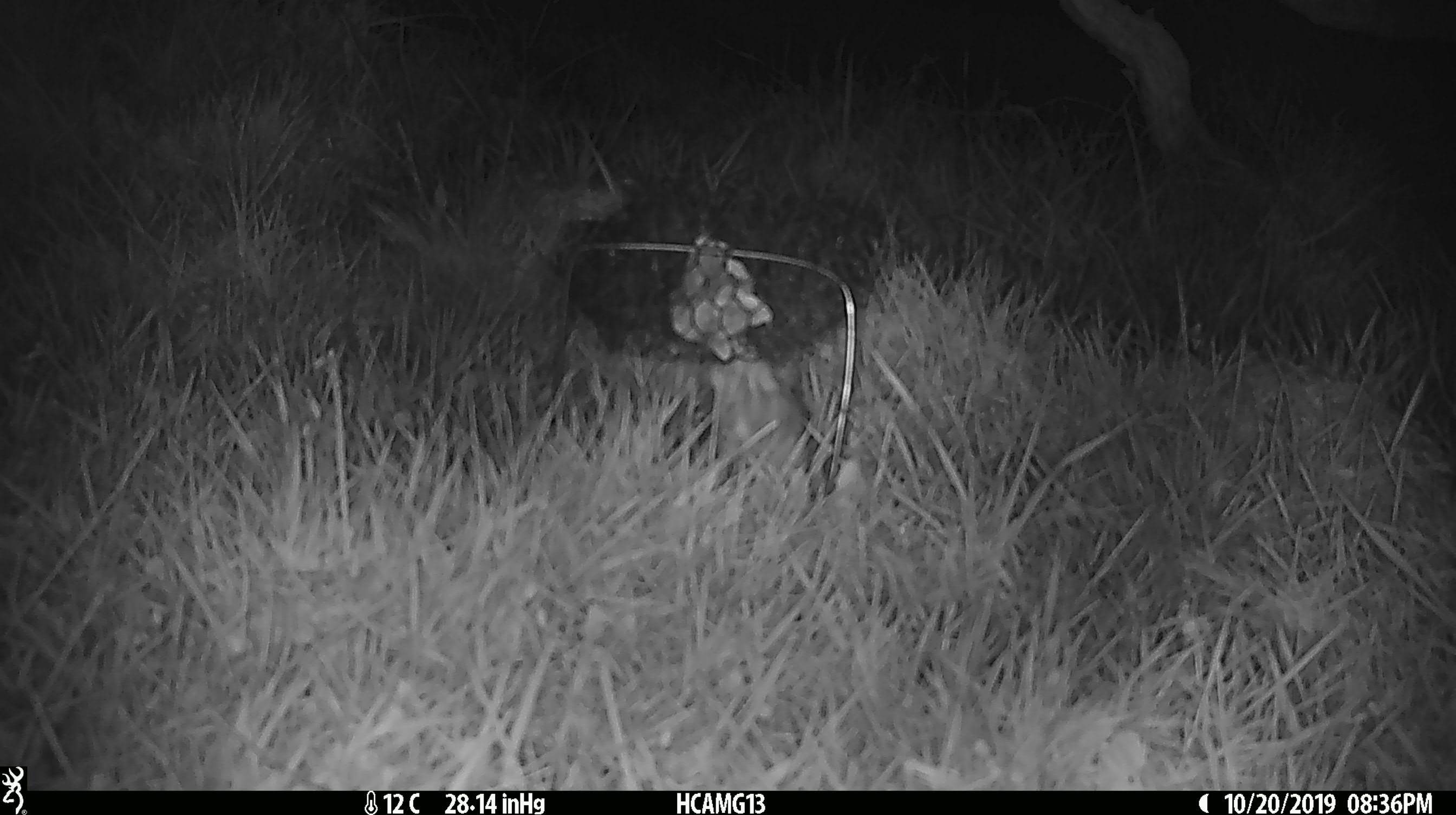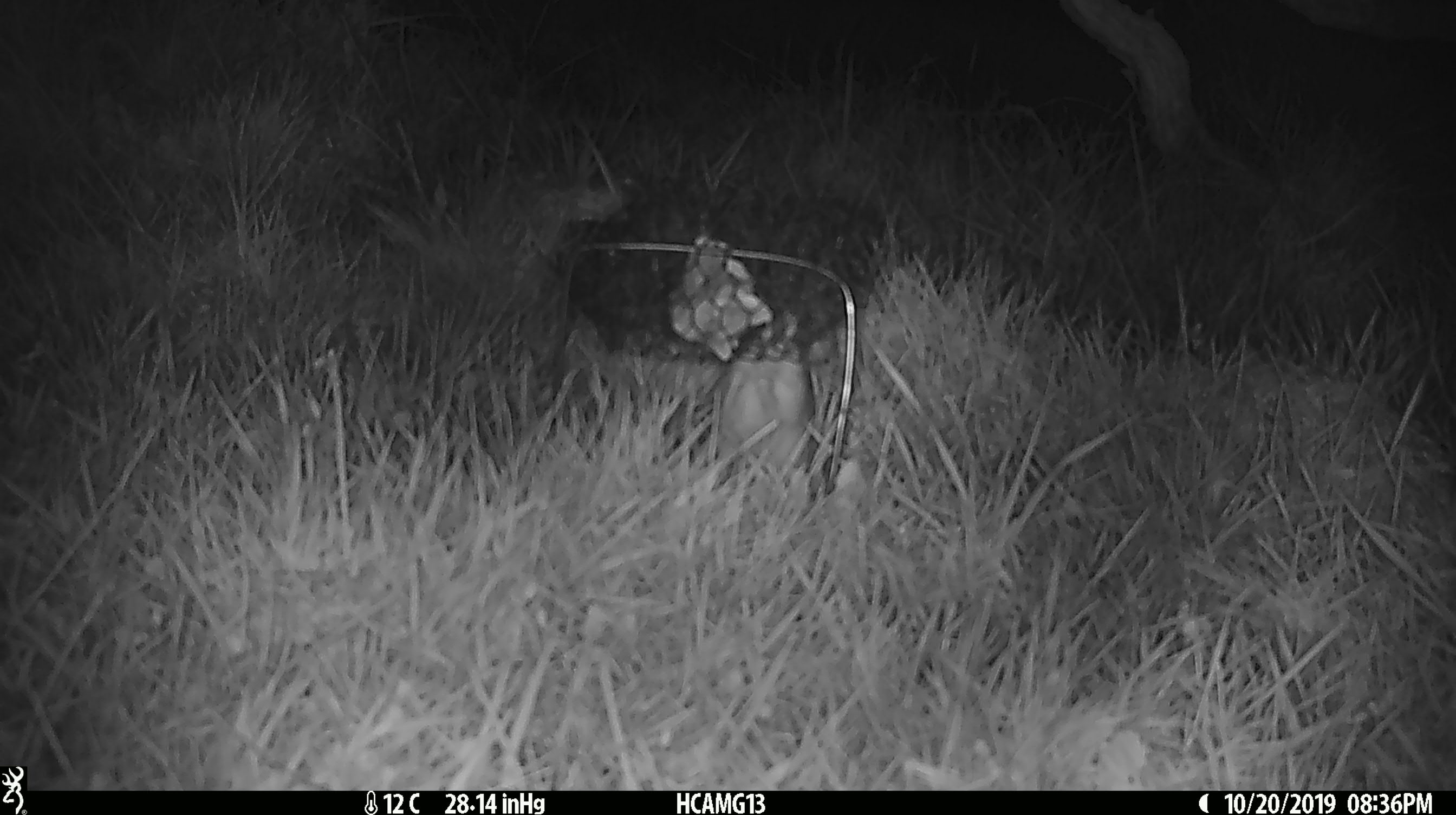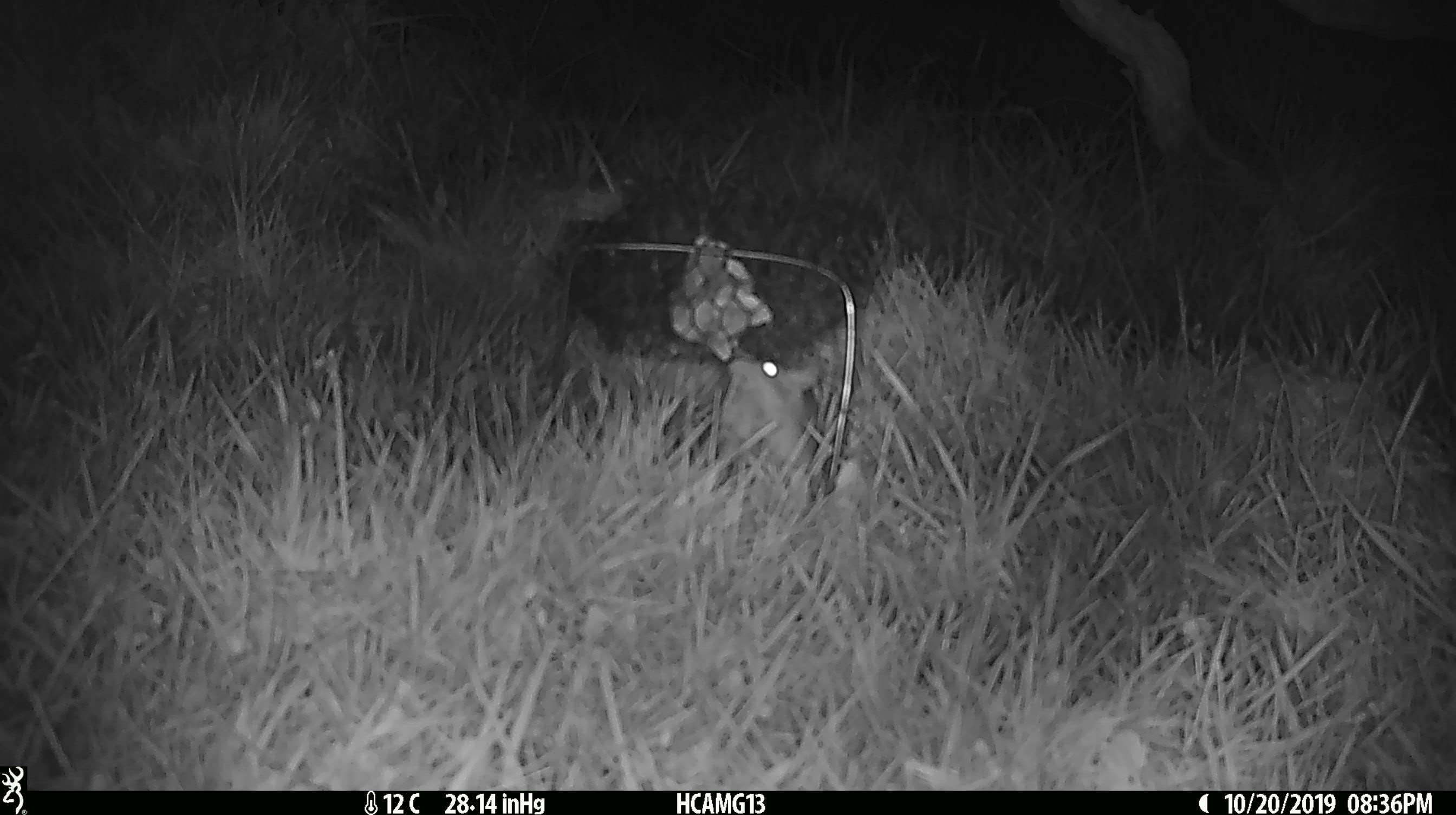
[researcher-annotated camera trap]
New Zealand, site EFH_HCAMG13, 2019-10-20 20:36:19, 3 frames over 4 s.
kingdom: Animalia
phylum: Chordata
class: Mammalia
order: Rodentia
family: Muridae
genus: Mus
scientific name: Mus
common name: mouse